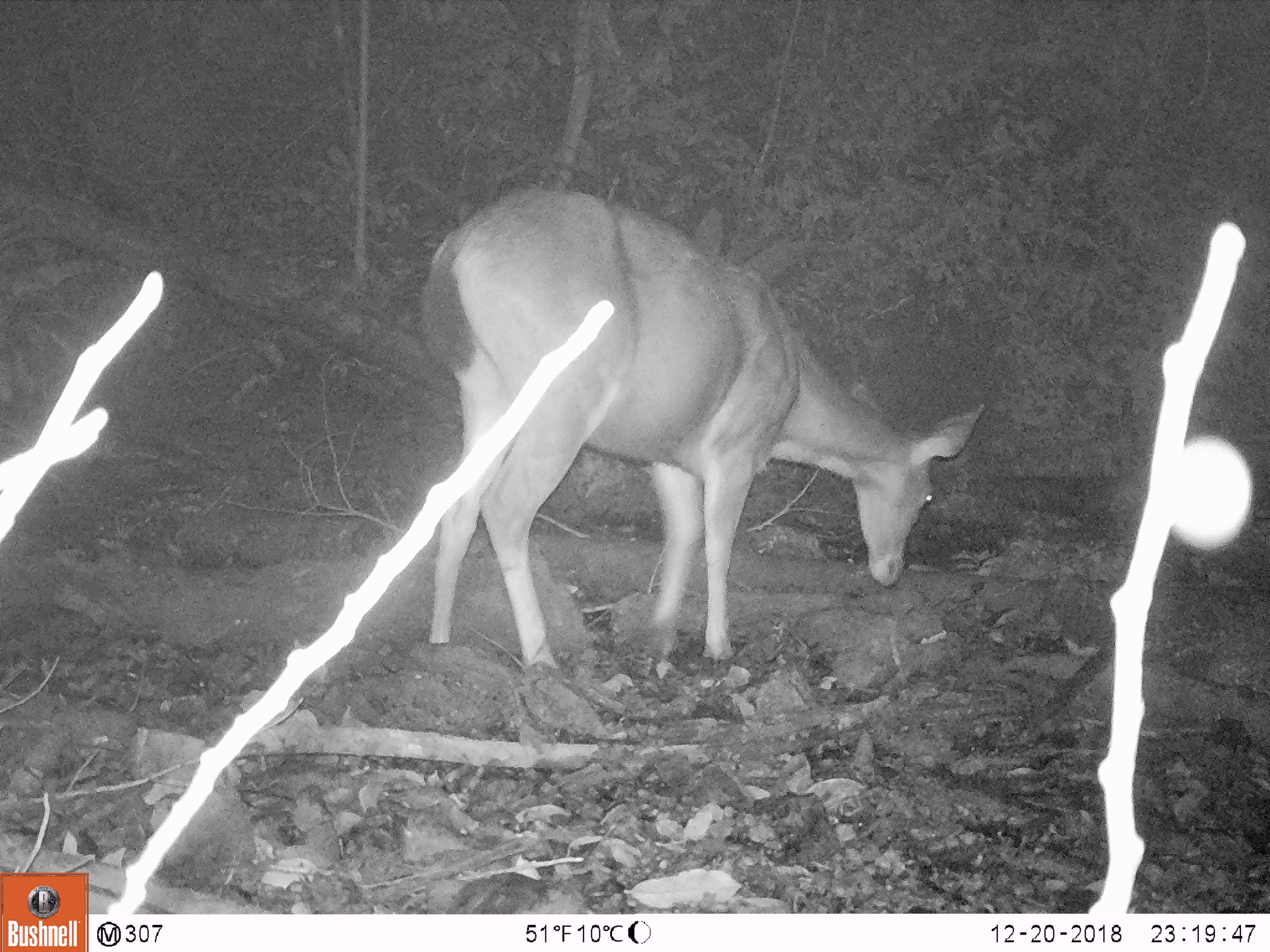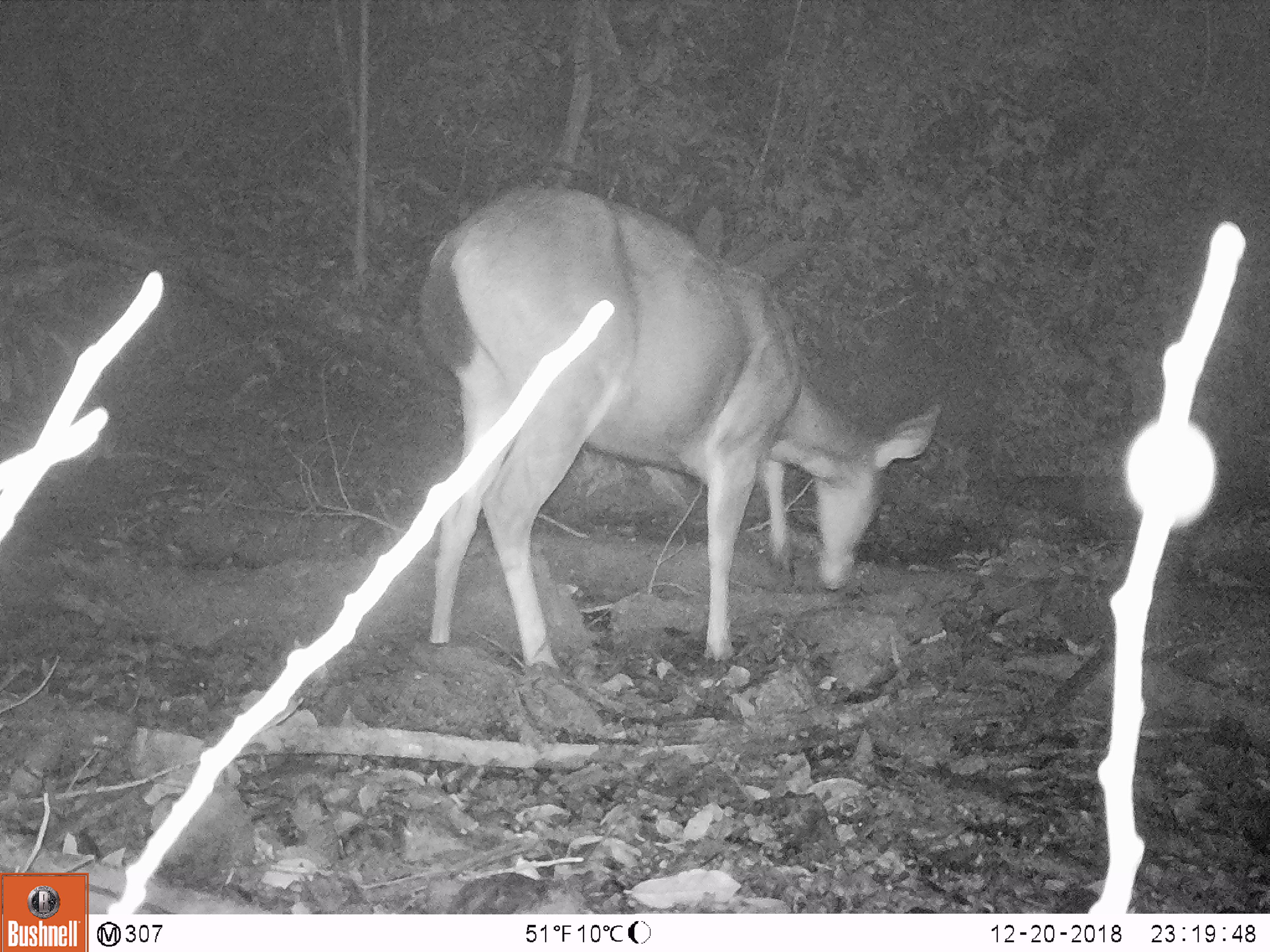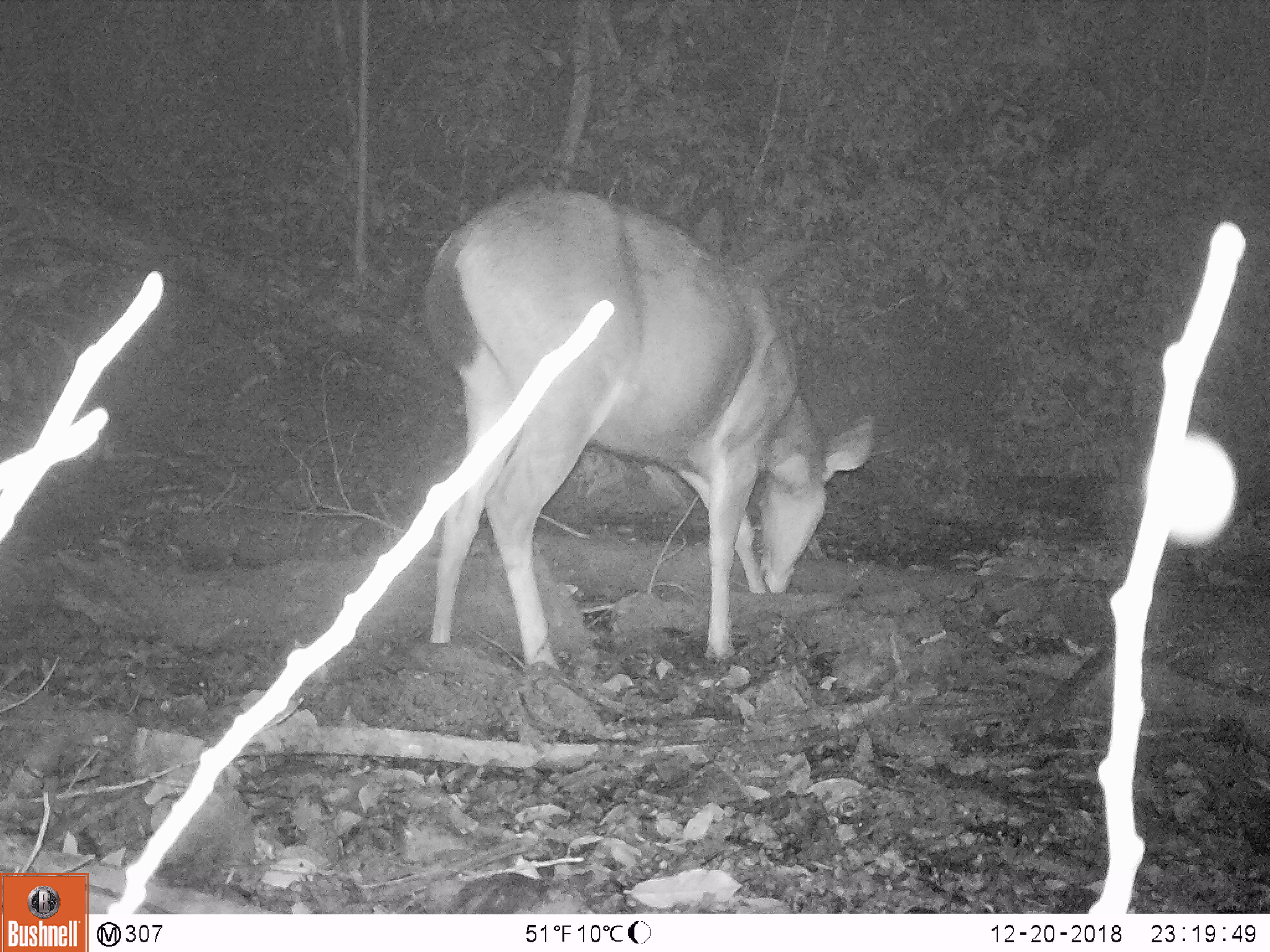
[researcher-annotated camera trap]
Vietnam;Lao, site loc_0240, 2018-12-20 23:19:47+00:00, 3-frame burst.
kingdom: Animalia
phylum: Chordata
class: Mammalia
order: Artiodactyla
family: Cervidae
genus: Rusa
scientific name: Rusa unicolor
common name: sambar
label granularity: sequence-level